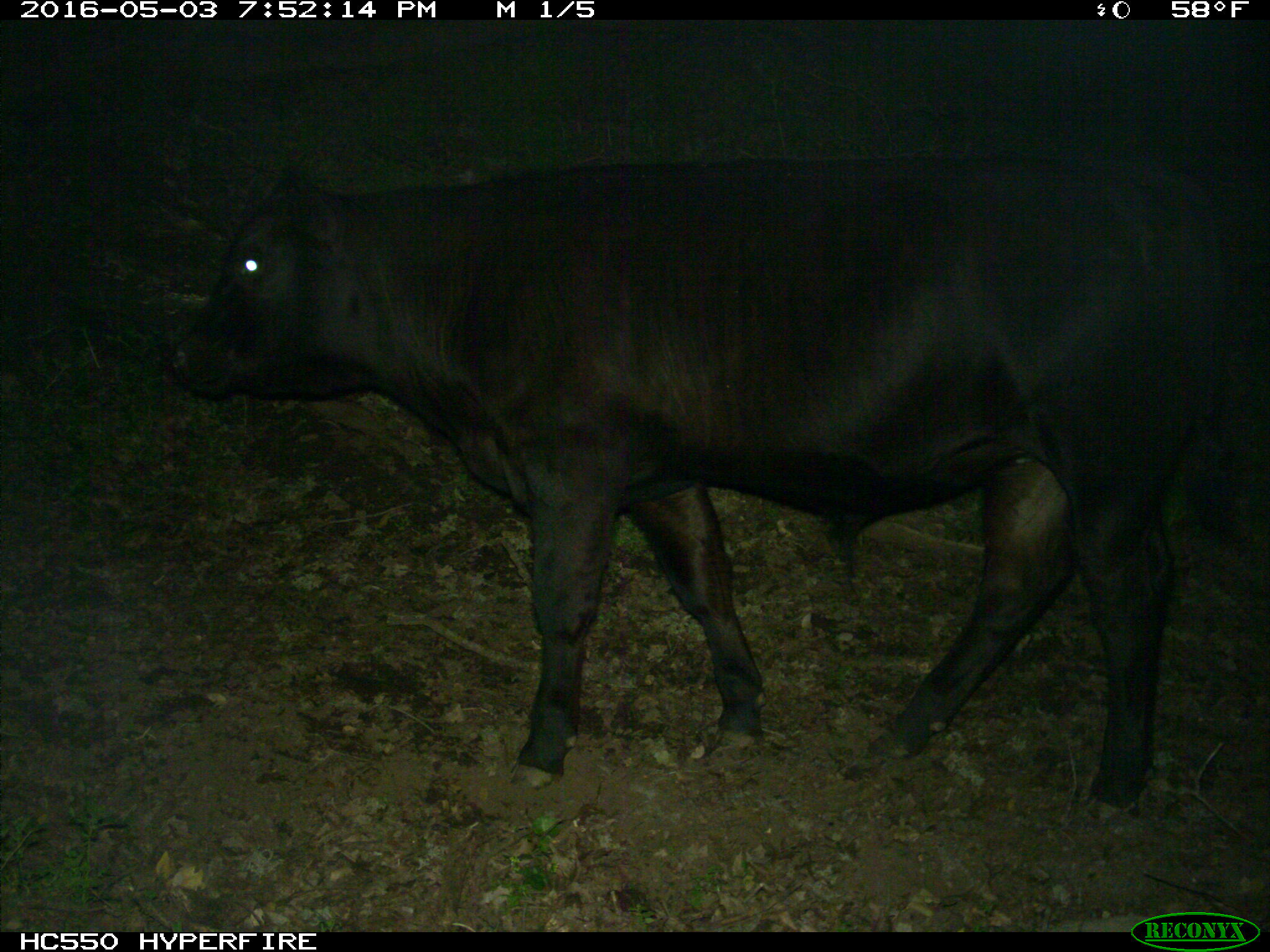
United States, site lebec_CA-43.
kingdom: Animalia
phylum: Chordata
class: Mammalia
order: Artiodactyla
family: Bovidae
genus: Bos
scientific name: Bos taurus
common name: domestic cow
Bos taurus (domestic cow).